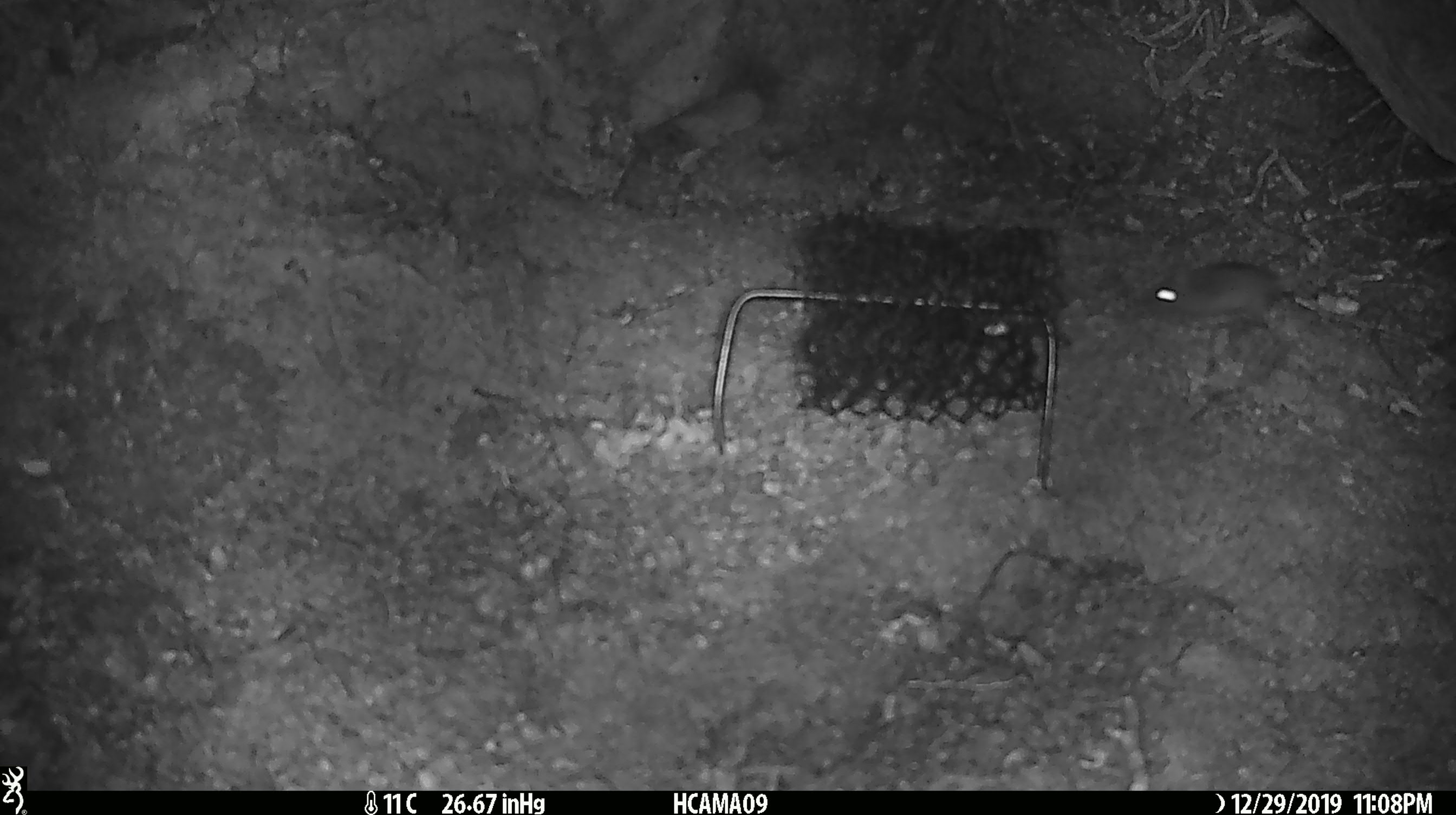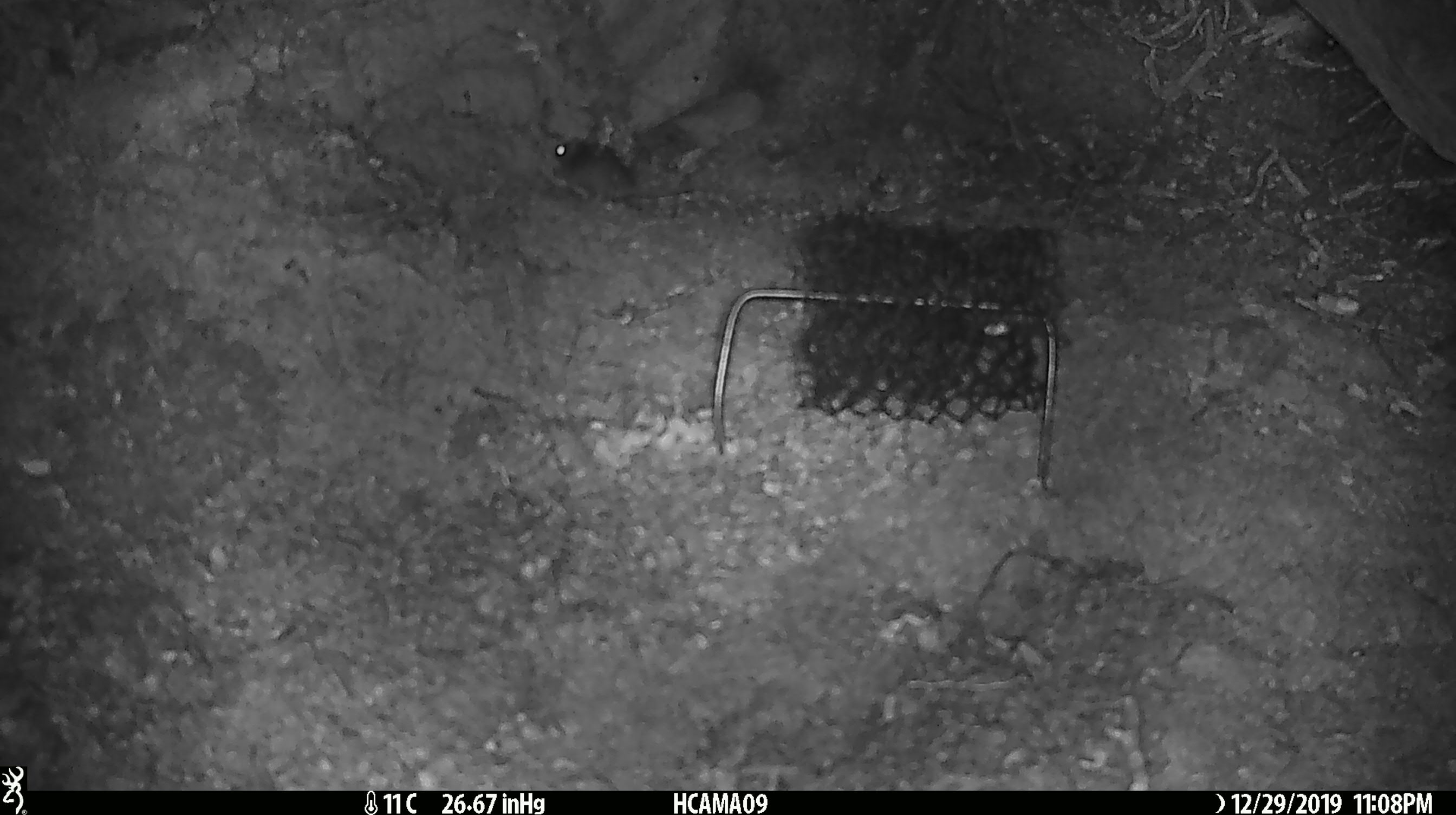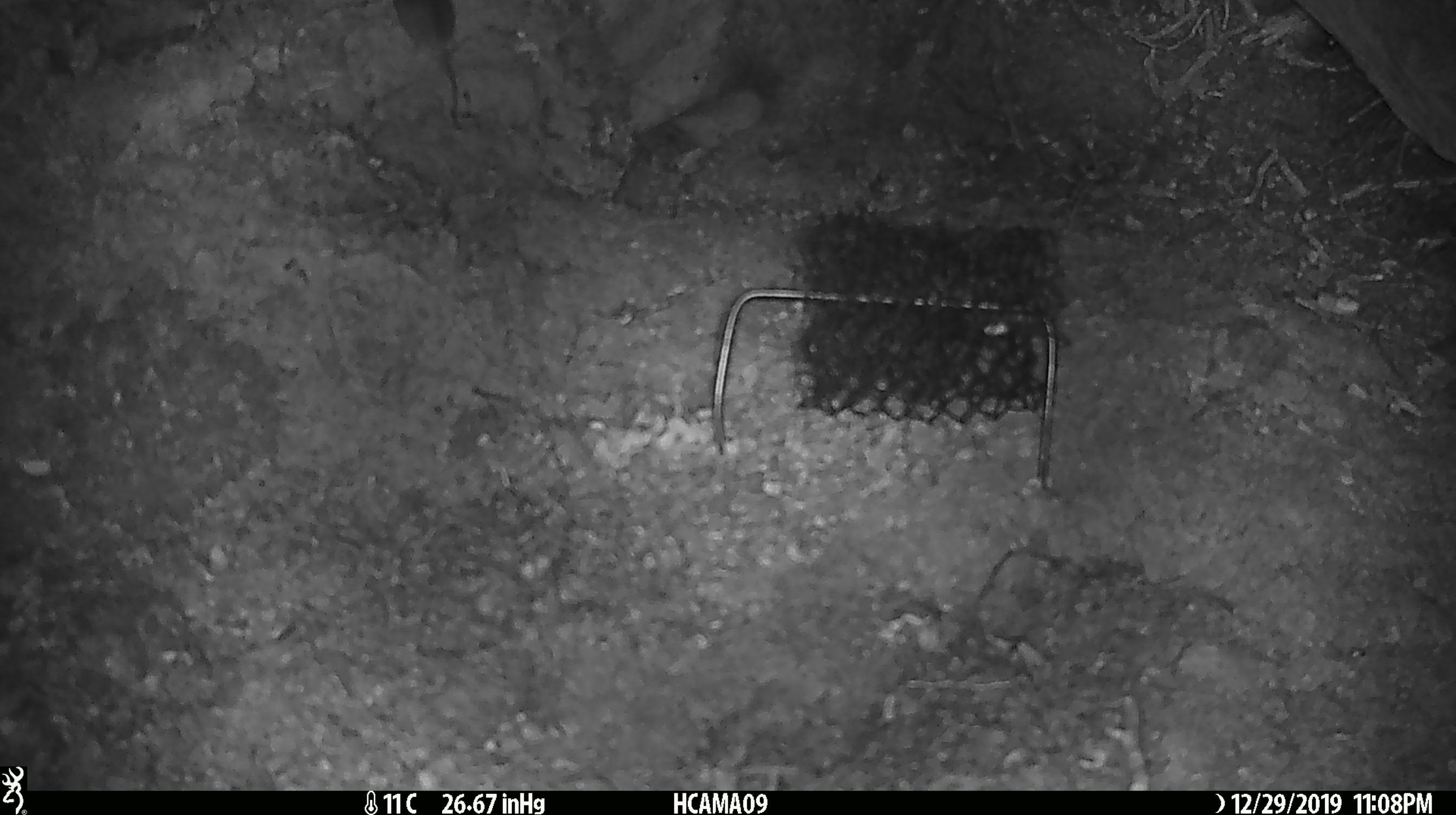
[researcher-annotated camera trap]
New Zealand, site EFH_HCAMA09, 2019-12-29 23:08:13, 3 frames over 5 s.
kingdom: Animalia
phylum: Chordata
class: Mammalia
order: Rodentia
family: Muridae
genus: Mus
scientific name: Mus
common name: mouse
Mouse (Mus).